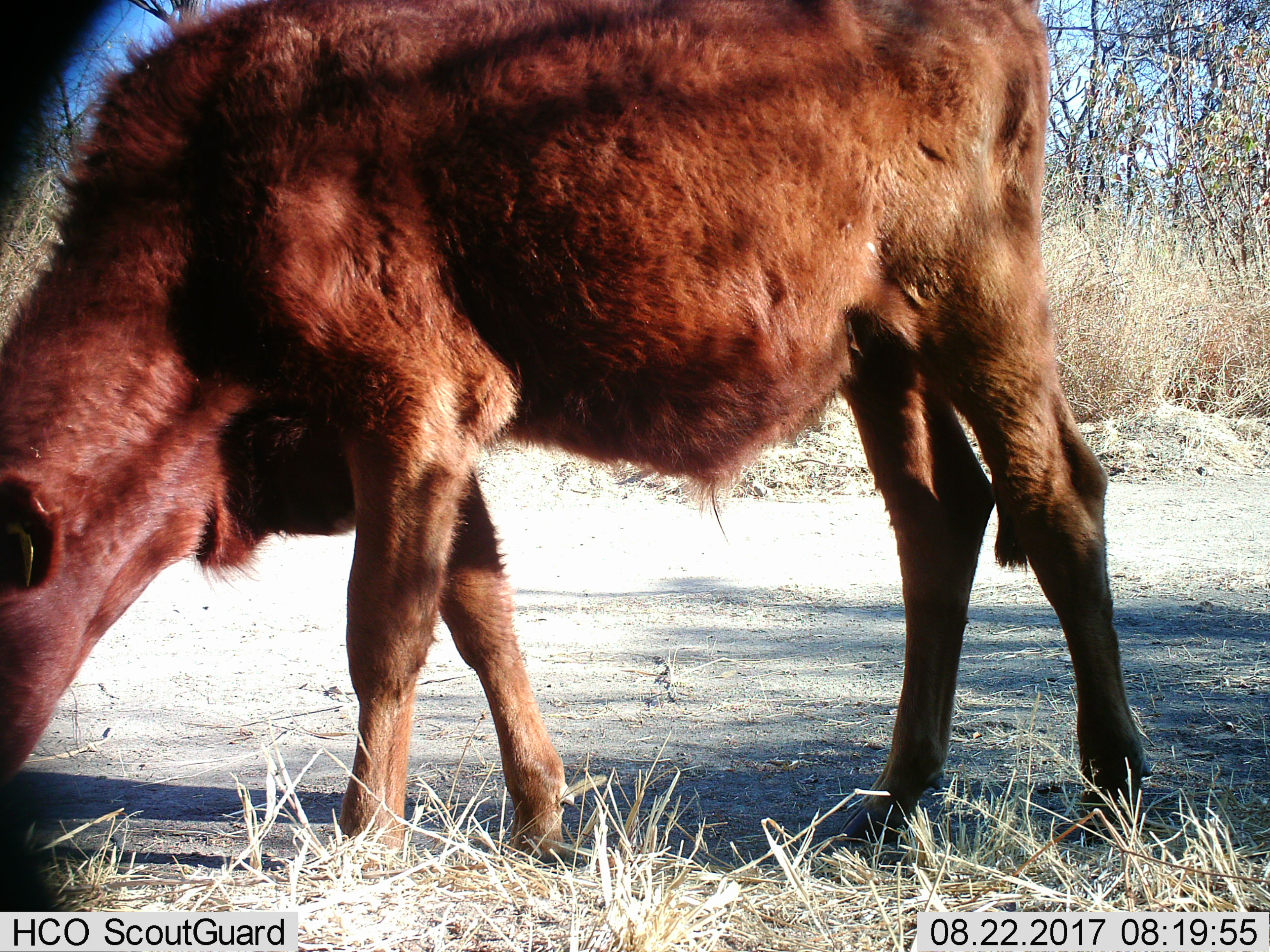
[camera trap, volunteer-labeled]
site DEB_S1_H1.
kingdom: Animalia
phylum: Chordata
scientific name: Vertebrata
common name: domestic animal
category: domesticanimal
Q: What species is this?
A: Domesticanimal (domestic animal) (Vertebrata).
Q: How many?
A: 1.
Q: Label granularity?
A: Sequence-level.